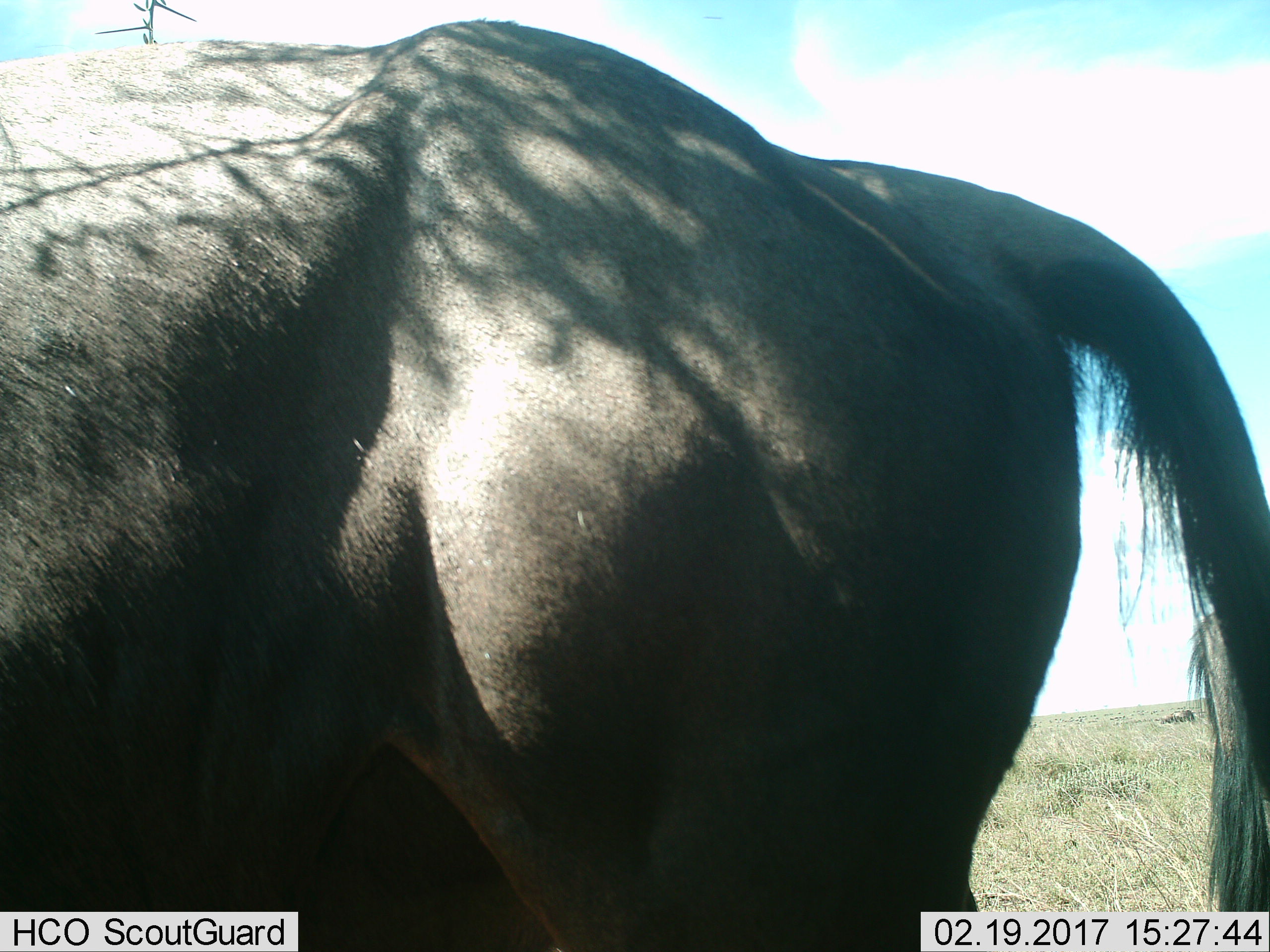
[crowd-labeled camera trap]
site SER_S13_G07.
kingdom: Animalia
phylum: Chordata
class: Mammalia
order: Artiodactyla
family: Bovidae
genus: Connochaetes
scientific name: Connochaetes taurinus taurinus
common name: blue wildebeest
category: wildebeestblue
Wildebeestblue (blue wildebeest) (Connochaetes taurinus taurinus), count 1. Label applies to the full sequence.